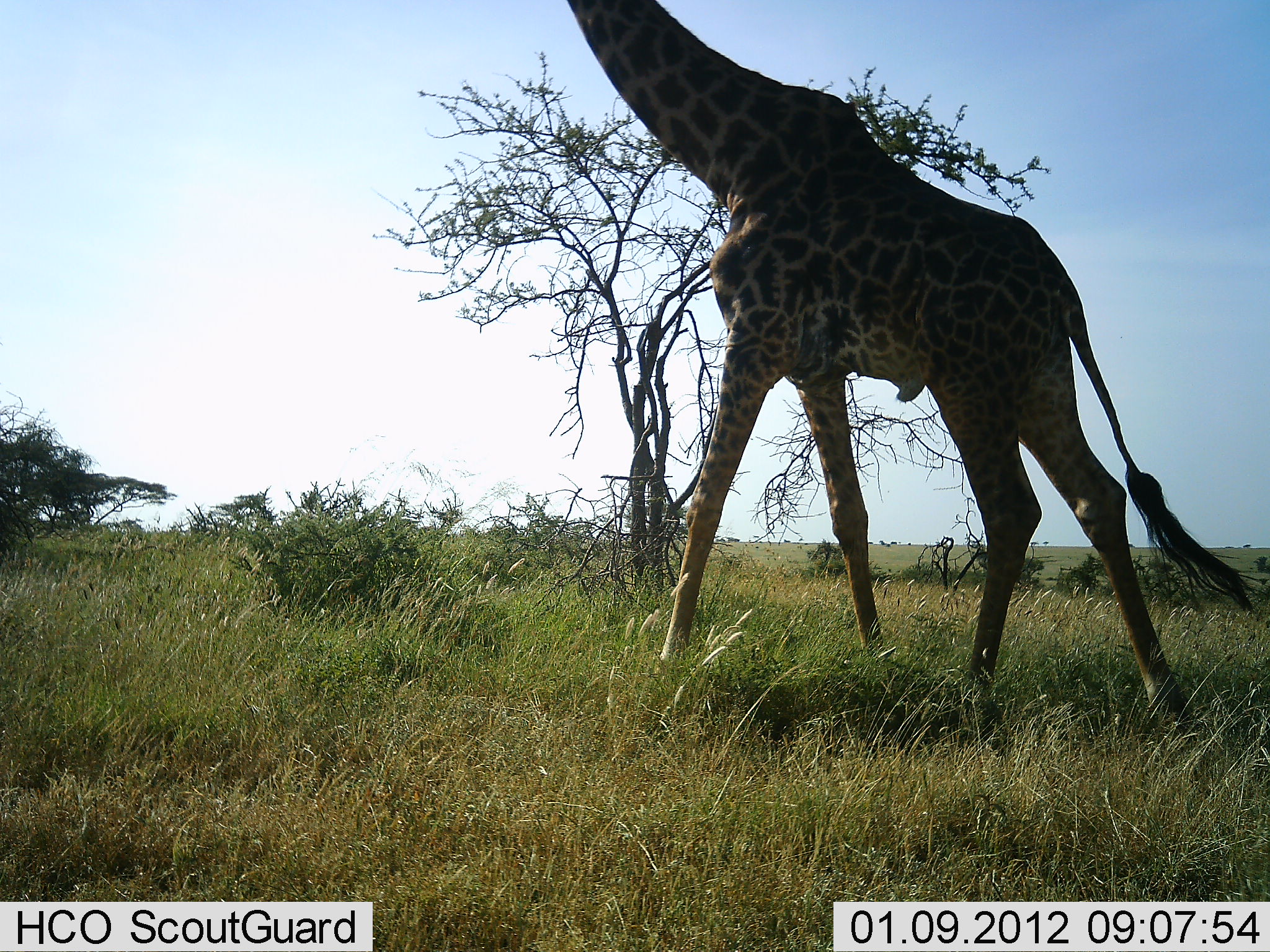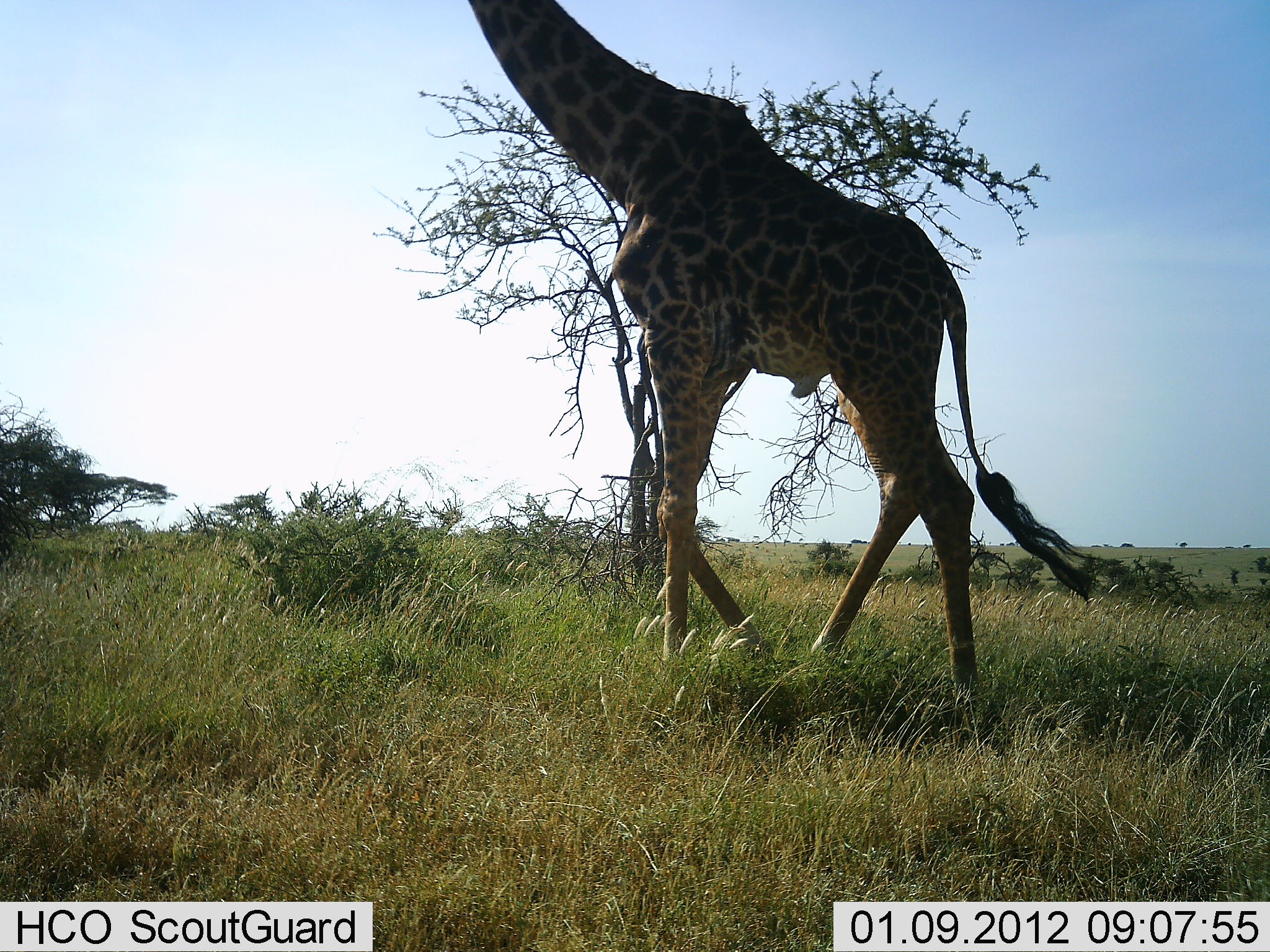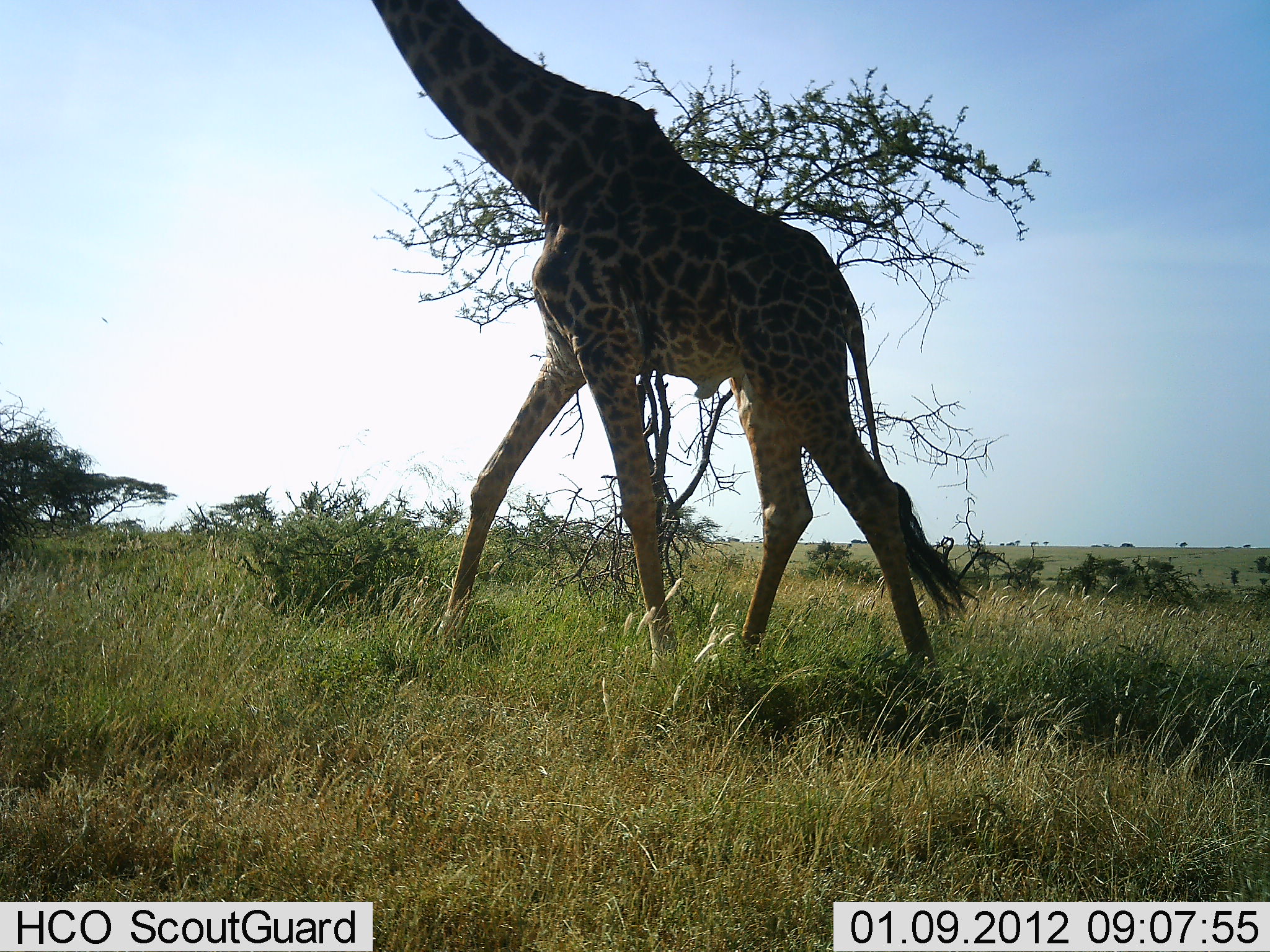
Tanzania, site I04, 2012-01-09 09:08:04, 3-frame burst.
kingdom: Animalia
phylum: Chordata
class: Mammalia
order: Artiodactyla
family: Giraffidae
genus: Giraffa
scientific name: Giraffa camelopardalis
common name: giraffe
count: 1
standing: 0%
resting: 0%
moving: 100%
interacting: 0%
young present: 0%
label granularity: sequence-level